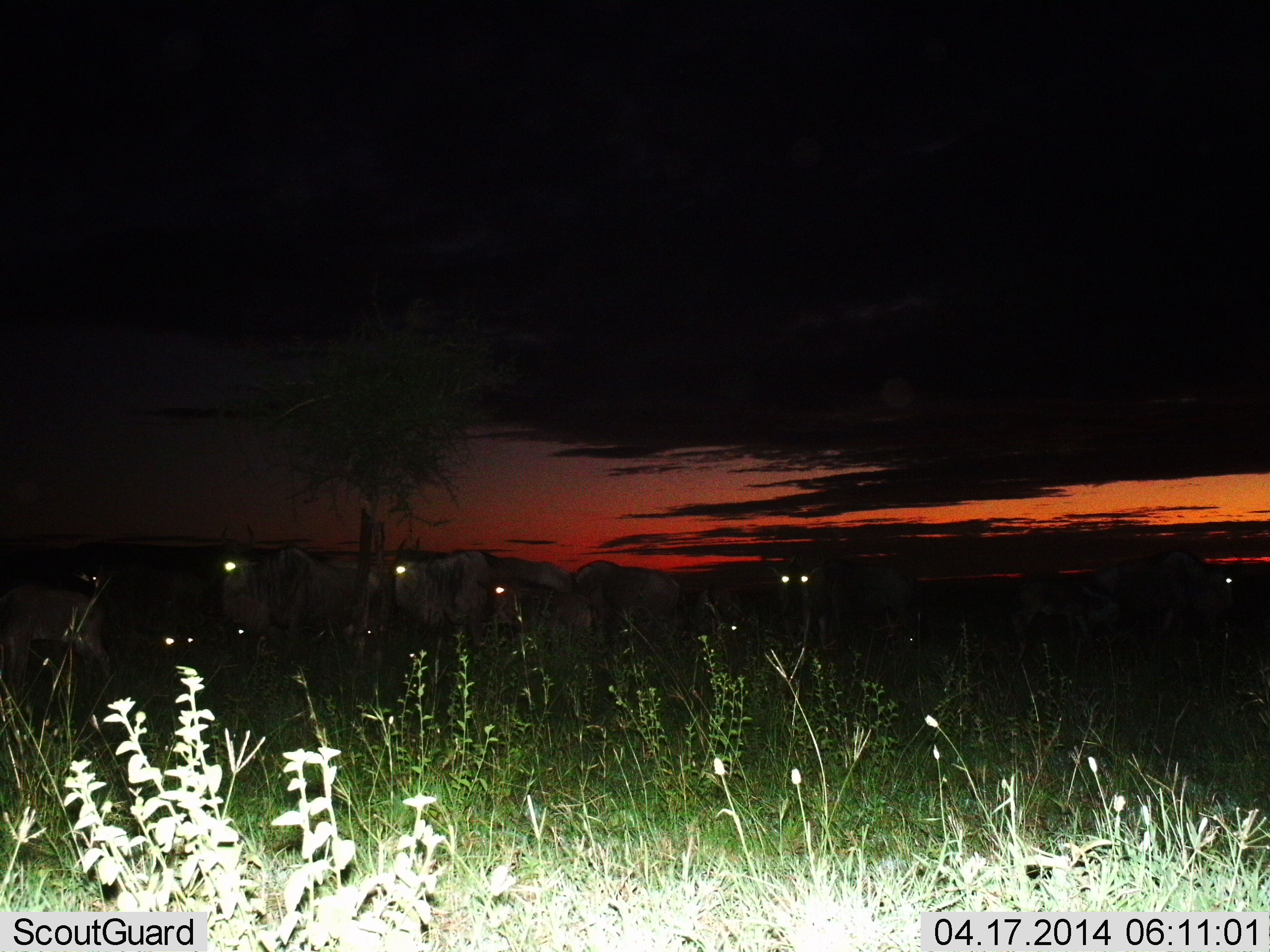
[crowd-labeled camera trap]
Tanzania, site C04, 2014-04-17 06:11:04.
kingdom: Animalia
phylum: Chordata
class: Mammalia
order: Artiodactyla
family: Bovidae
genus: Connochaetes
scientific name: Connochaetes taurinus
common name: blue wildebeest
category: wildebeest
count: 11-50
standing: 90%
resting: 50%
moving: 10%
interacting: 0%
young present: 40%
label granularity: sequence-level